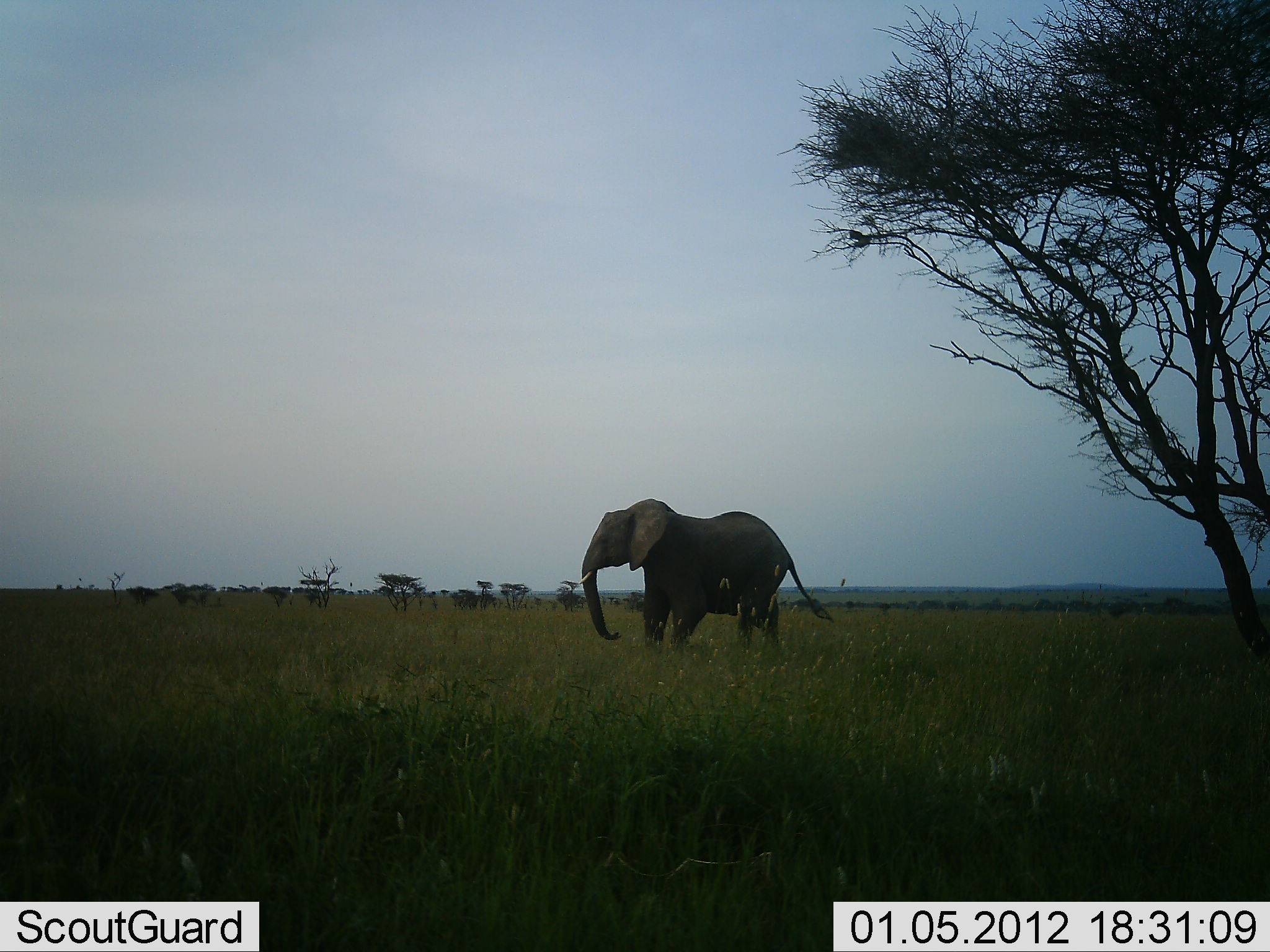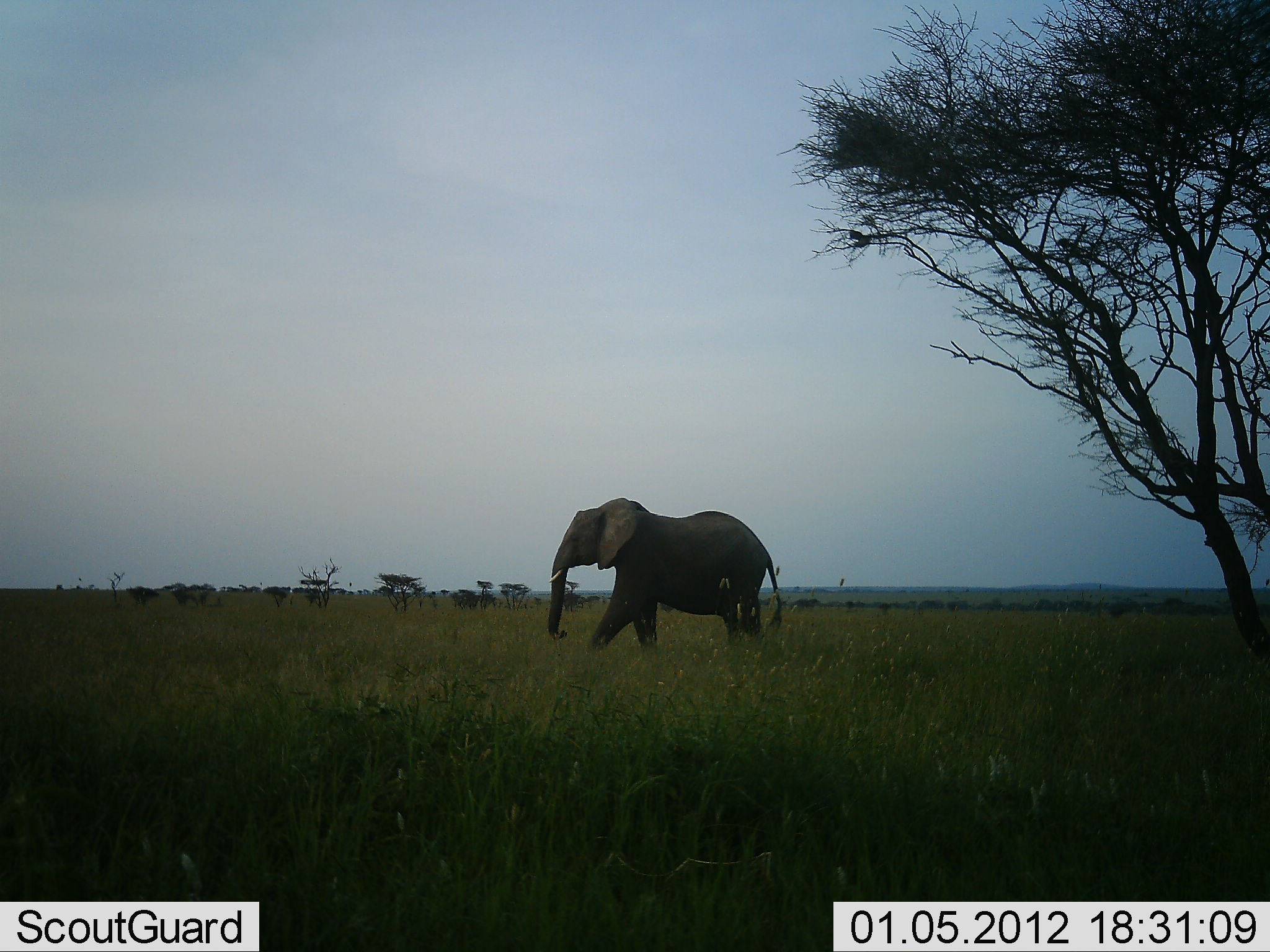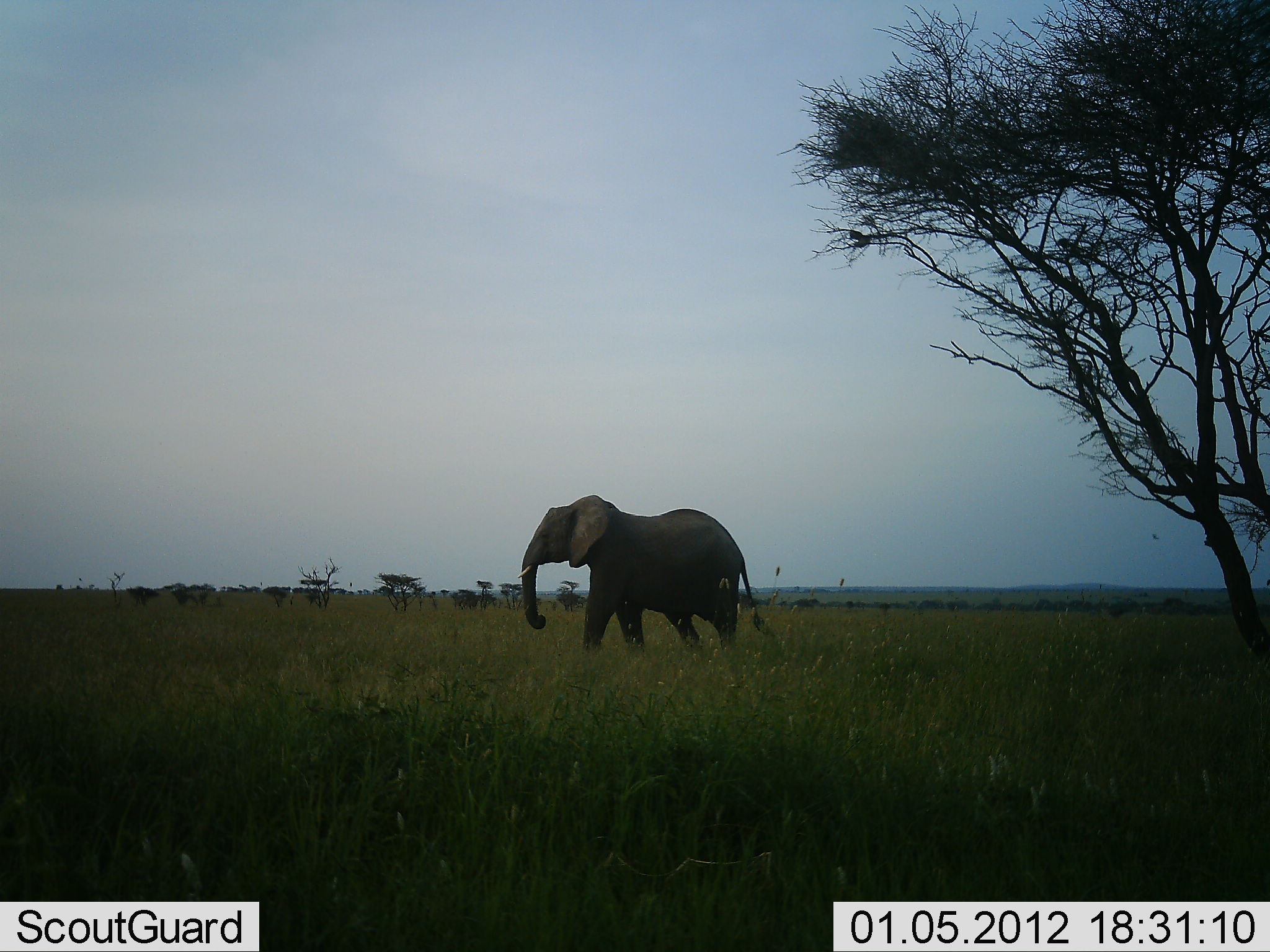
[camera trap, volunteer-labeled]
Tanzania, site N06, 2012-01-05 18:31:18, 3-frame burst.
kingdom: Animalia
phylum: Chordata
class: Mammalia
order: Proboscidea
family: Elephantidae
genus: Loxodonta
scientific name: Loxodonta africana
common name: african bush elephant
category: elephant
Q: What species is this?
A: Elephant (african bush elephant) (Loxodonta africana).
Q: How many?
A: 1.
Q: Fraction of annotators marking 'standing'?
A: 0%.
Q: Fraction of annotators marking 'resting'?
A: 0%.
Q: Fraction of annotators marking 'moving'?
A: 100%.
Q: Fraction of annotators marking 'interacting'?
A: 0%.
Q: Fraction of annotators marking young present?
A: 0%.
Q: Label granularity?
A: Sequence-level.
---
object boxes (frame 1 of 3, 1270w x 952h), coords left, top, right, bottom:
animal: 574, 494, 836, 671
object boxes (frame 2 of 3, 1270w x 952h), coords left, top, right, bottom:
animal: 548, 498, 783, 661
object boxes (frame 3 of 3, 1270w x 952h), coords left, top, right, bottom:
animal: 517, 494, 775, 669